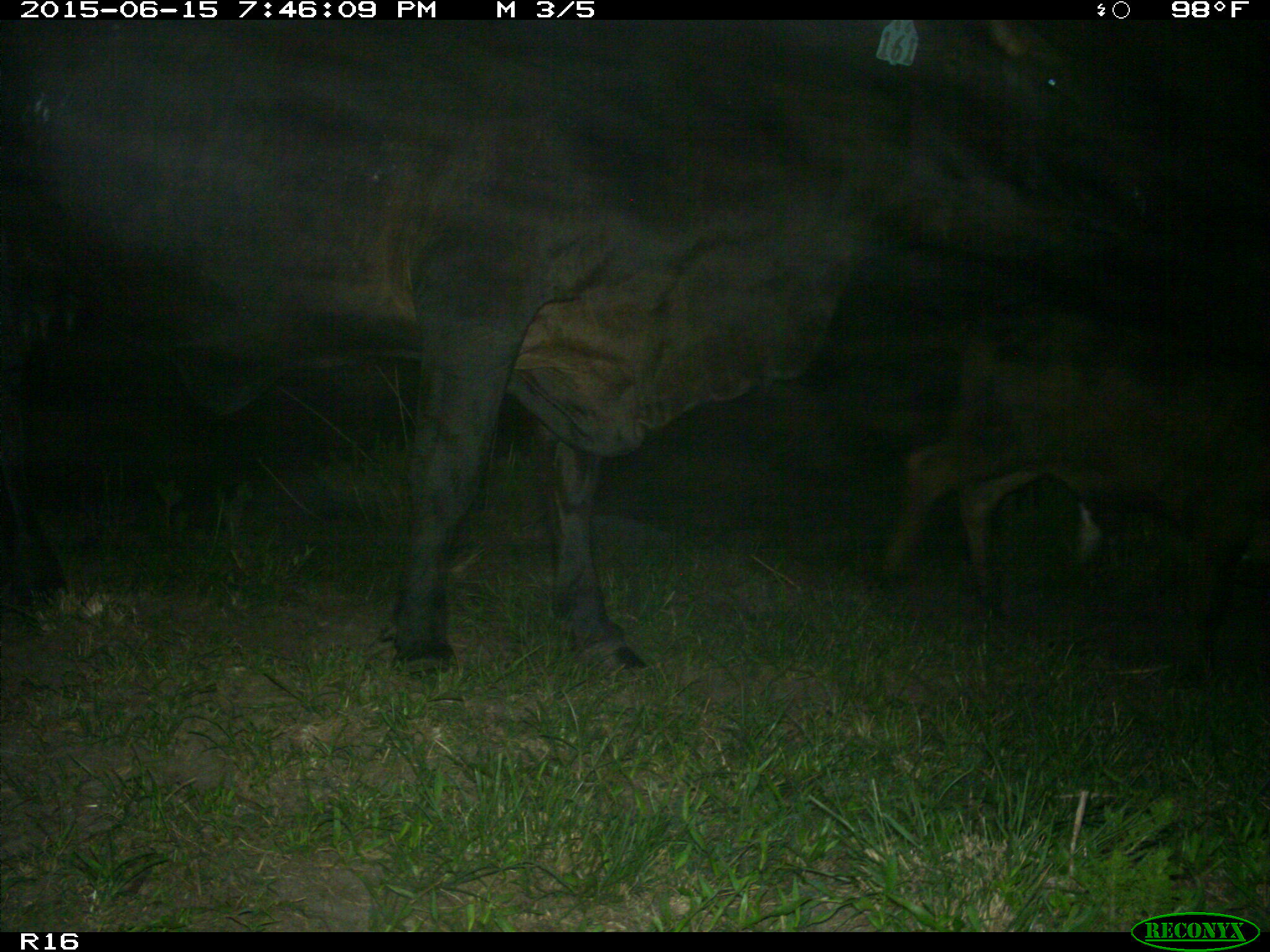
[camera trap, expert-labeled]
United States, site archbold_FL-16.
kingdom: Animalia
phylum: Chordata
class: Mammalia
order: Artiodactyla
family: Bovidae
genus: Bos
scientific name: Bos taurus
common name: domestic cow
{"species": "Bos taurus (domestic cow)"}